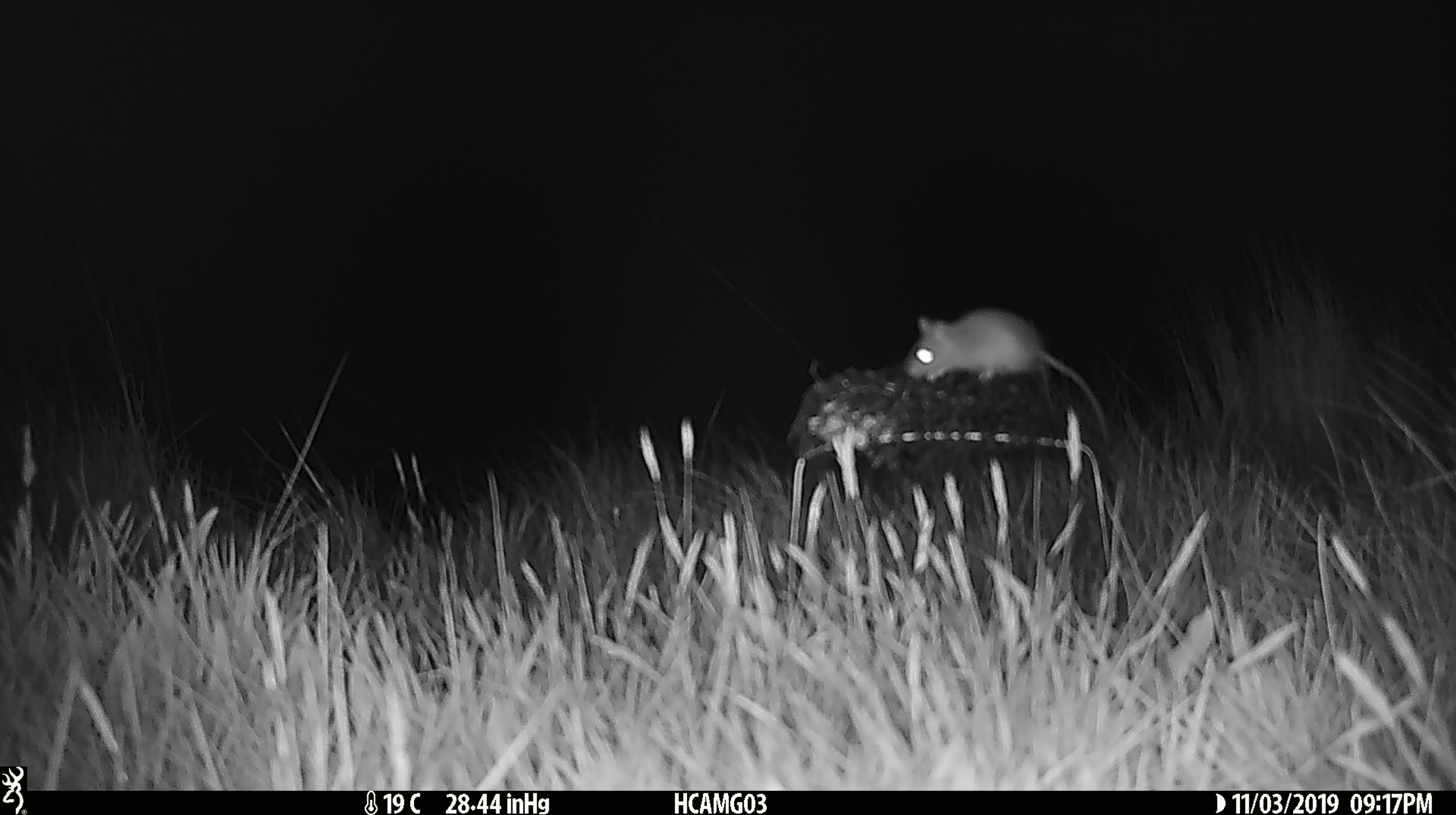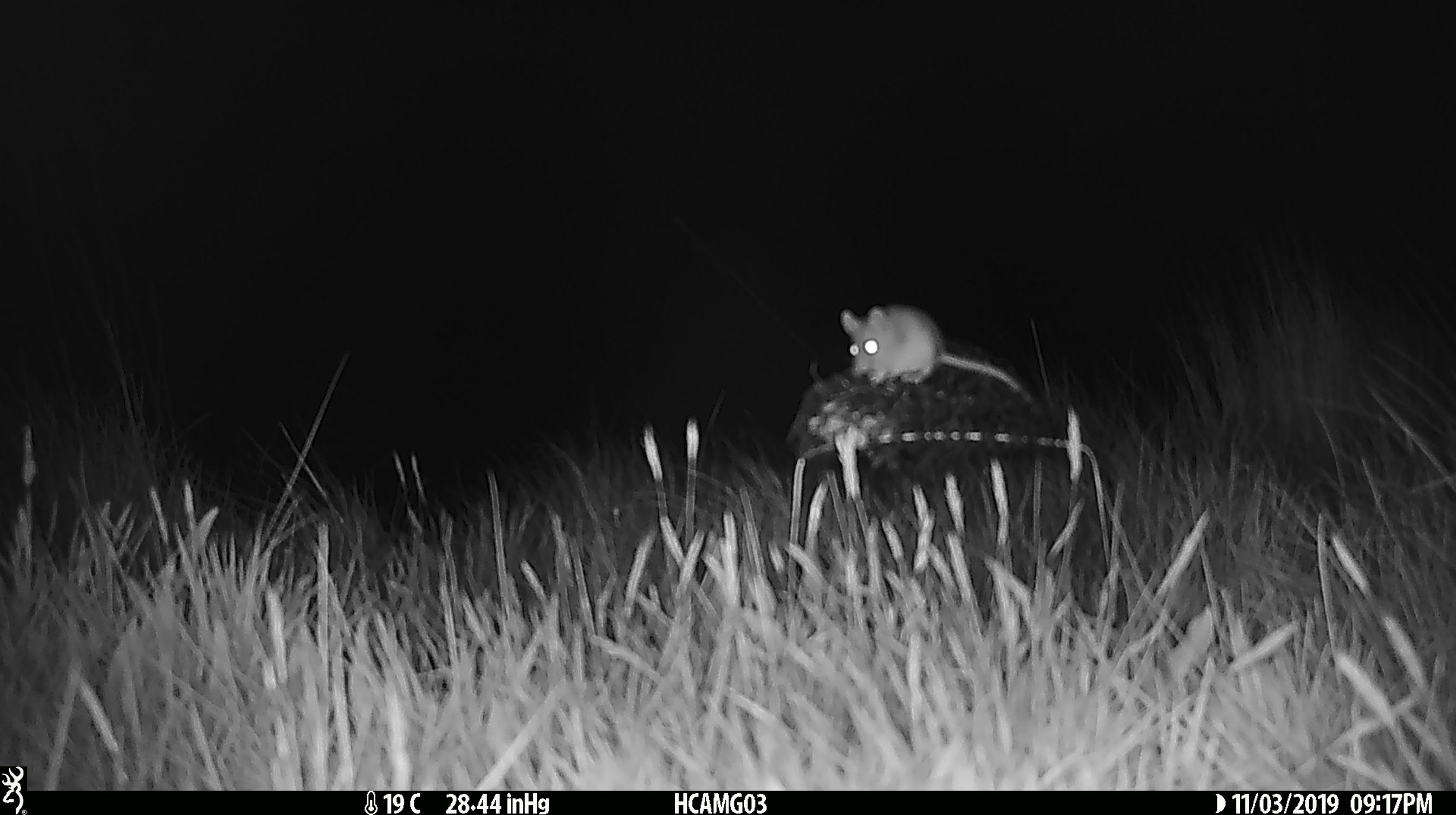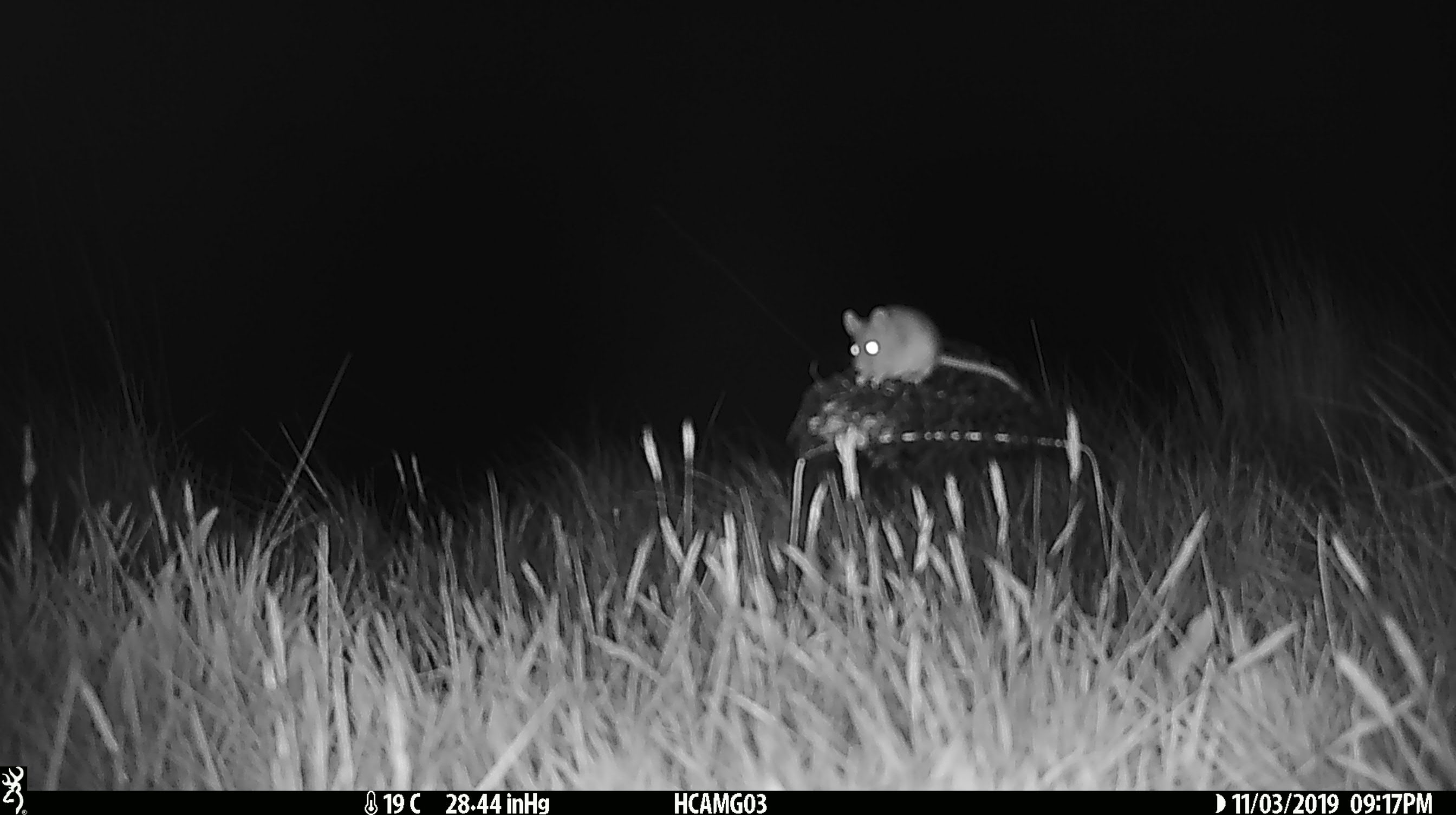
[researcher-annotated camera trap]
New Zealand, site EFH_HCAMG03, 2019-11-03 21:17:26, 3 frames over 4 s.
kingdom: Animalia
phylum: Chordata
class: Mammalia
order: Rodentia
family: Muridae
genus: Mus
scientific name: Mus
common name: mouse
Mouse (Mus).